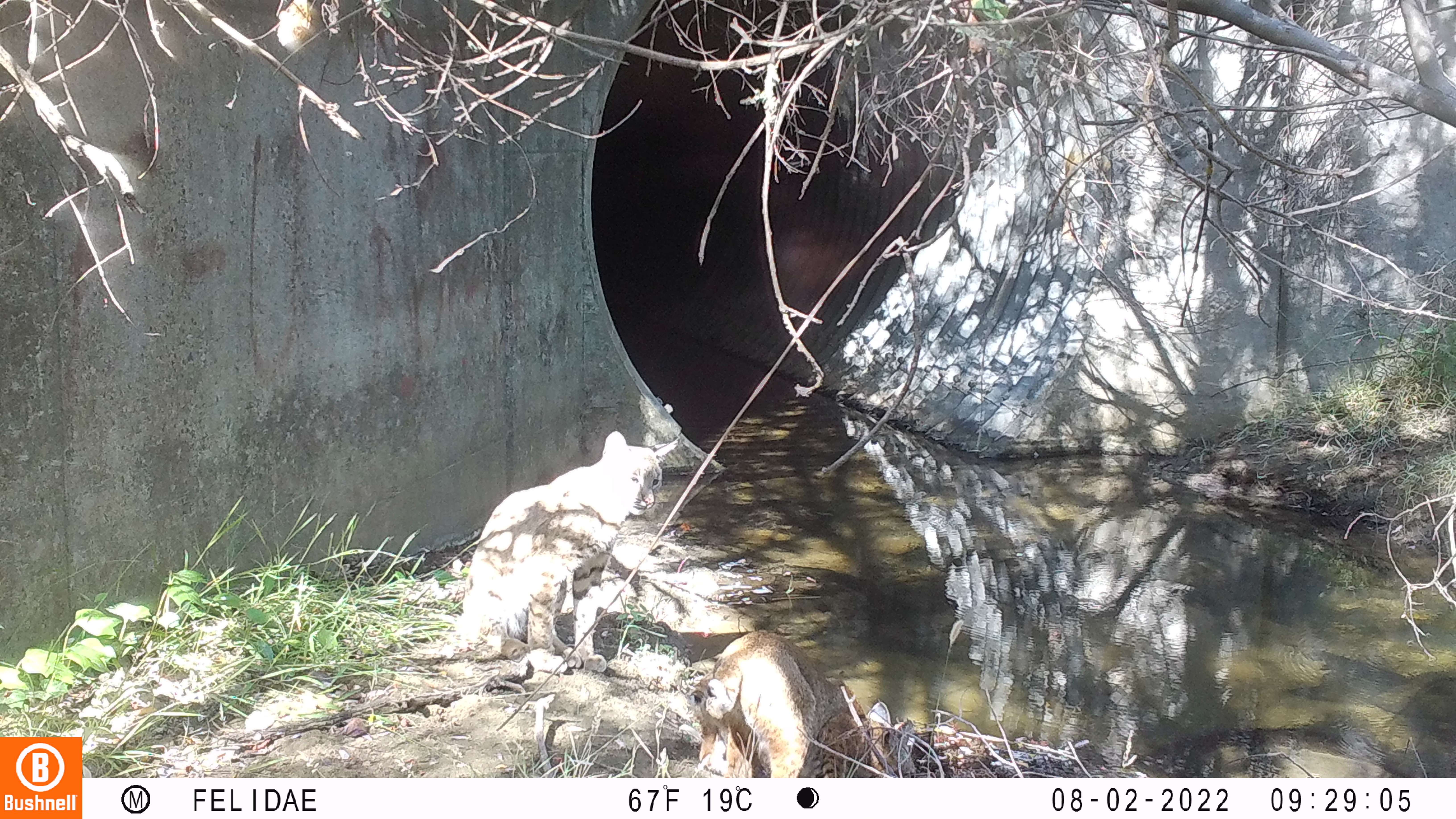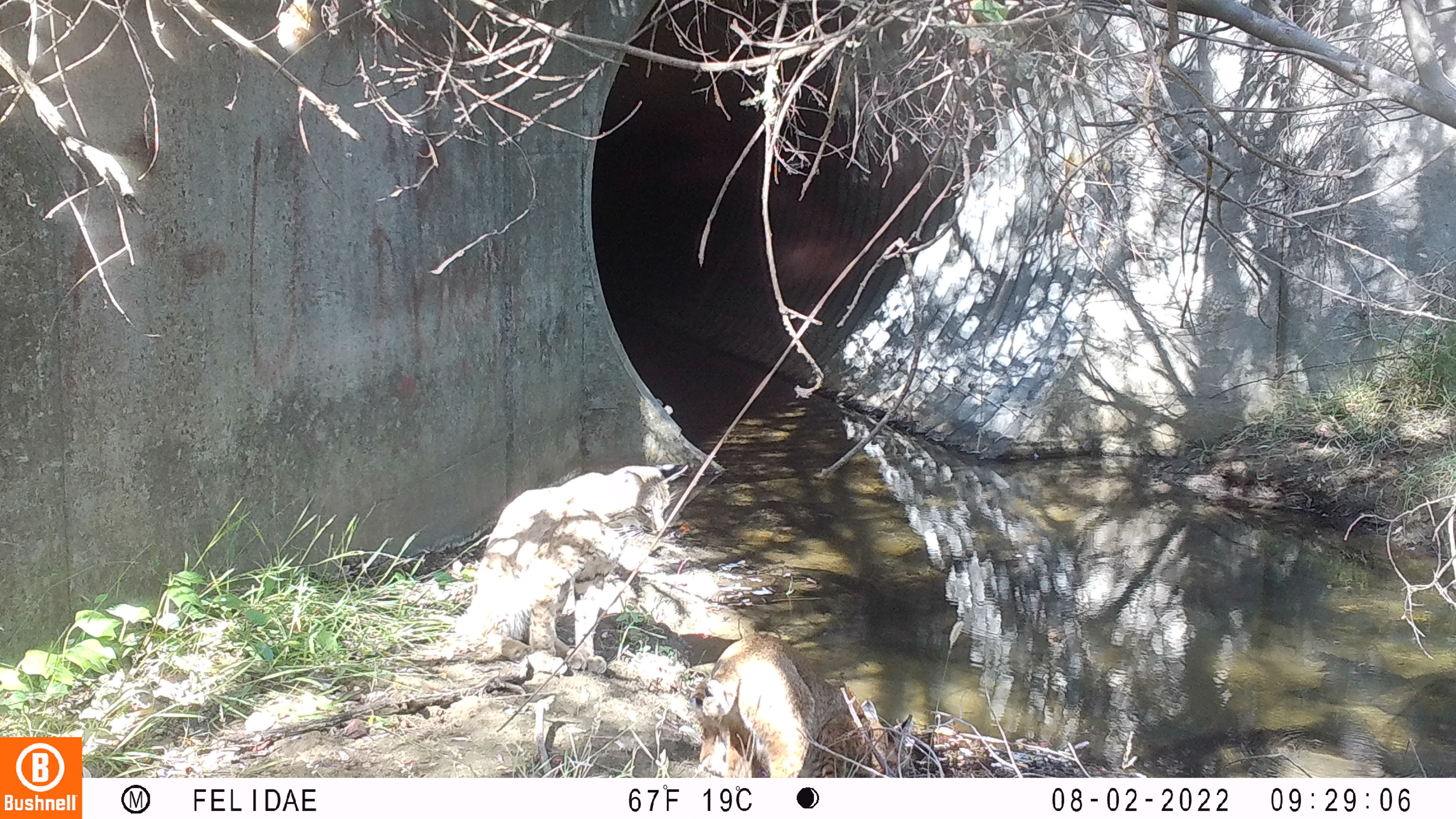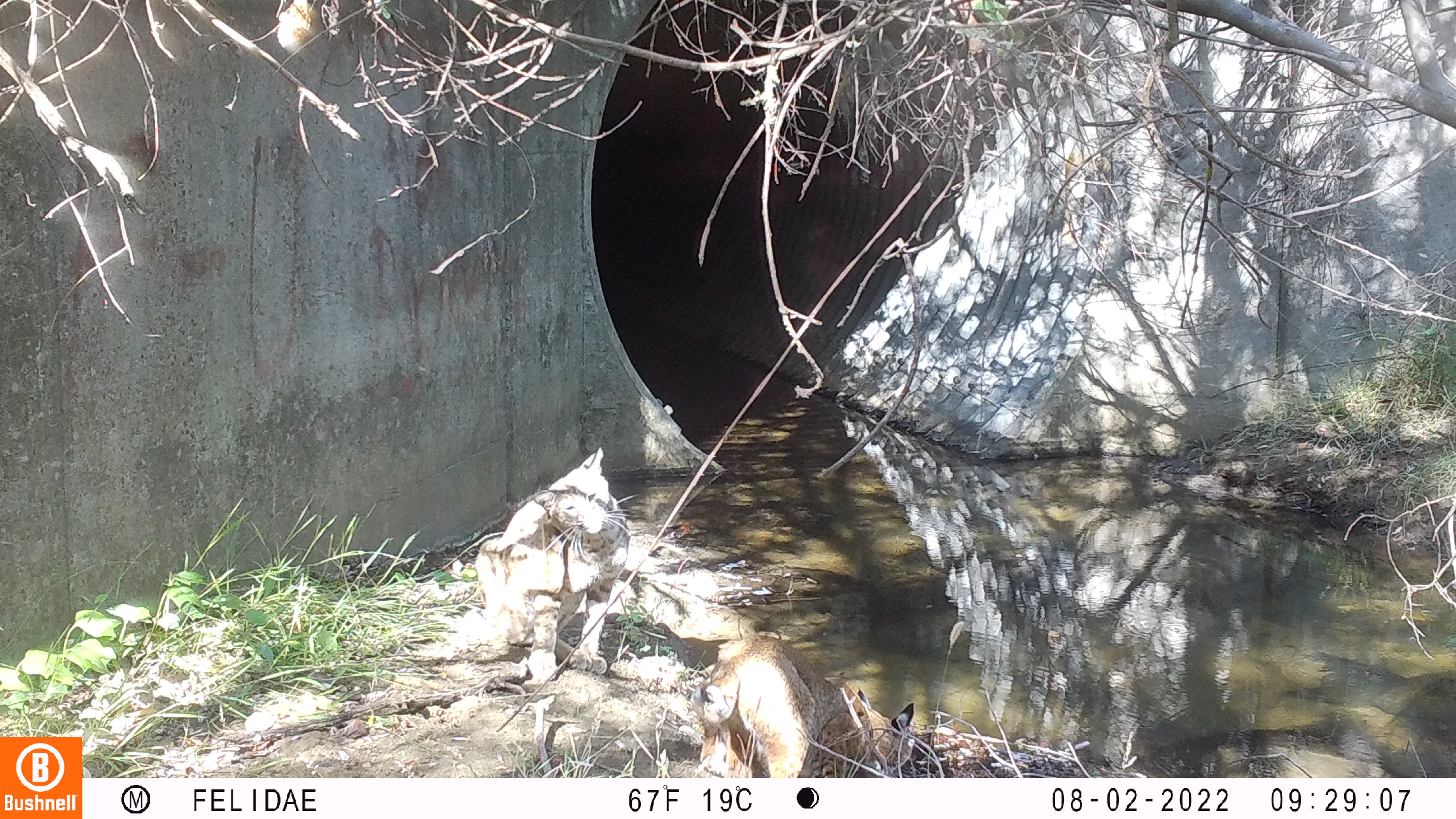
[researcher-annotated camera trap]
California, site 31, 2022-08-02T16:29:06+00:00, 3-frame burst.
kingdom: Animalia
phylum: Chordata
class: Mammalia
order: Carnivora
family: Felidae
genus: Lynx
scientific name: Lynx rufus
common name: bobcat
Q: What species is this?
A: Bobcat (Lynx rufus).